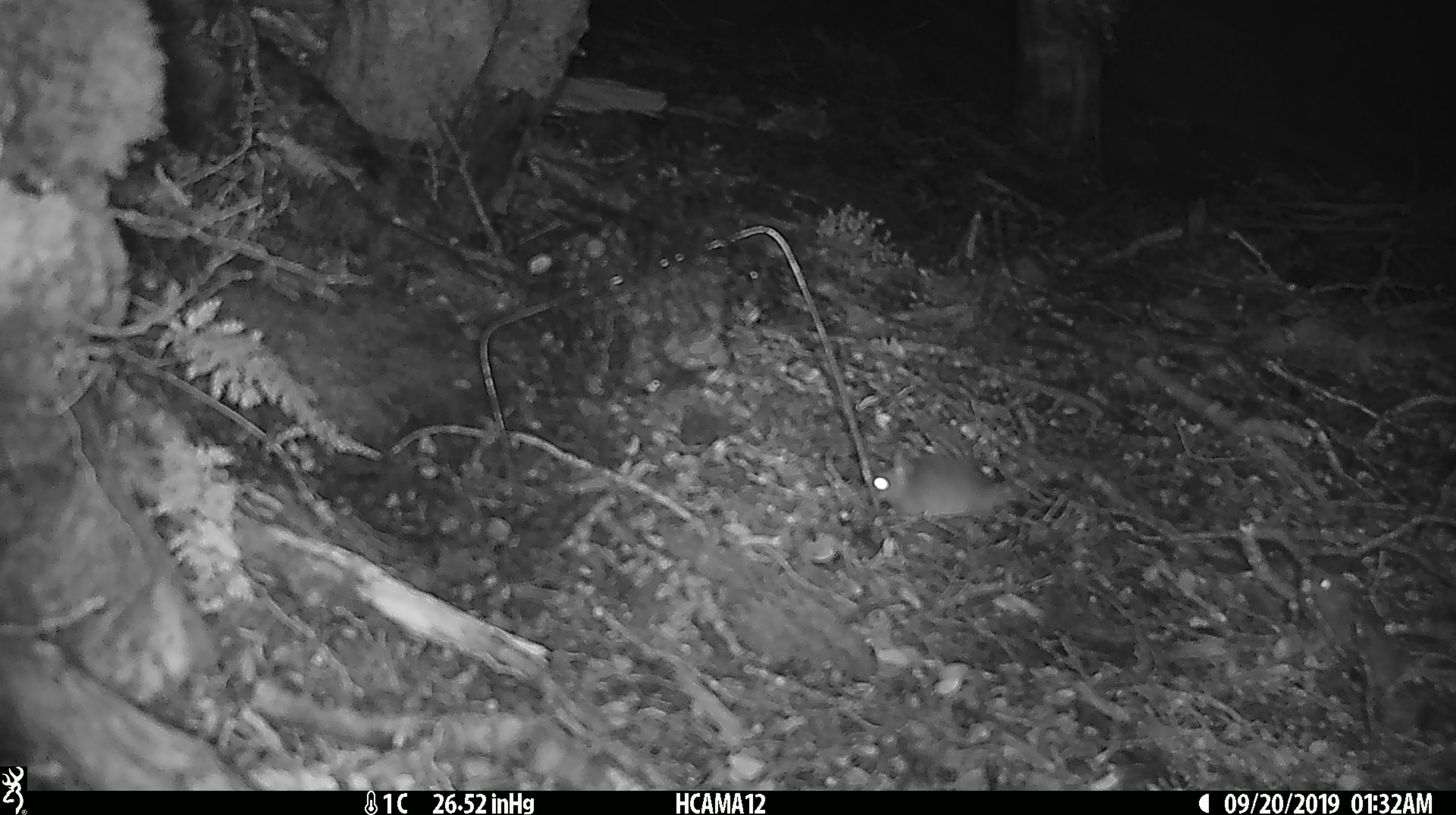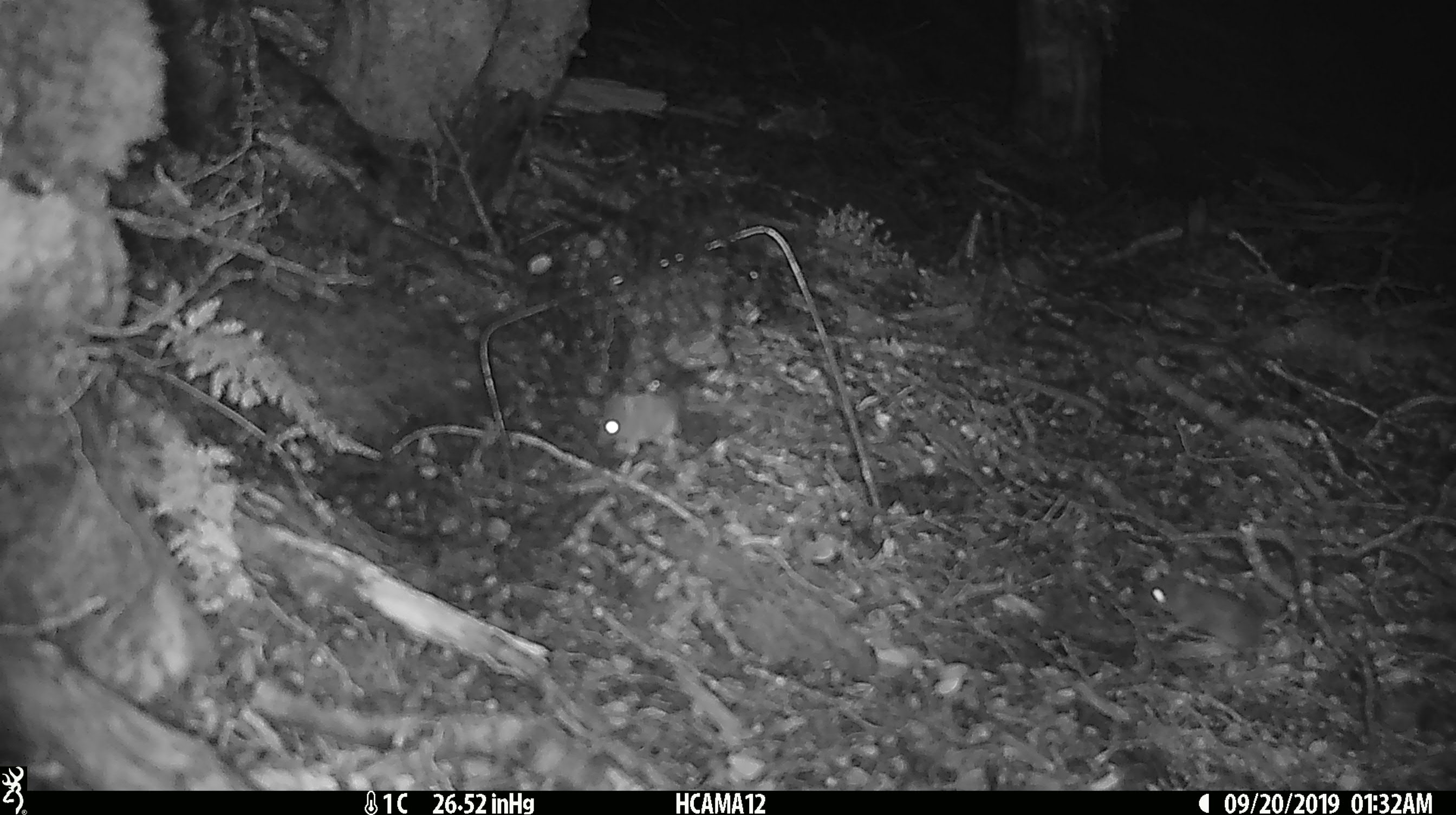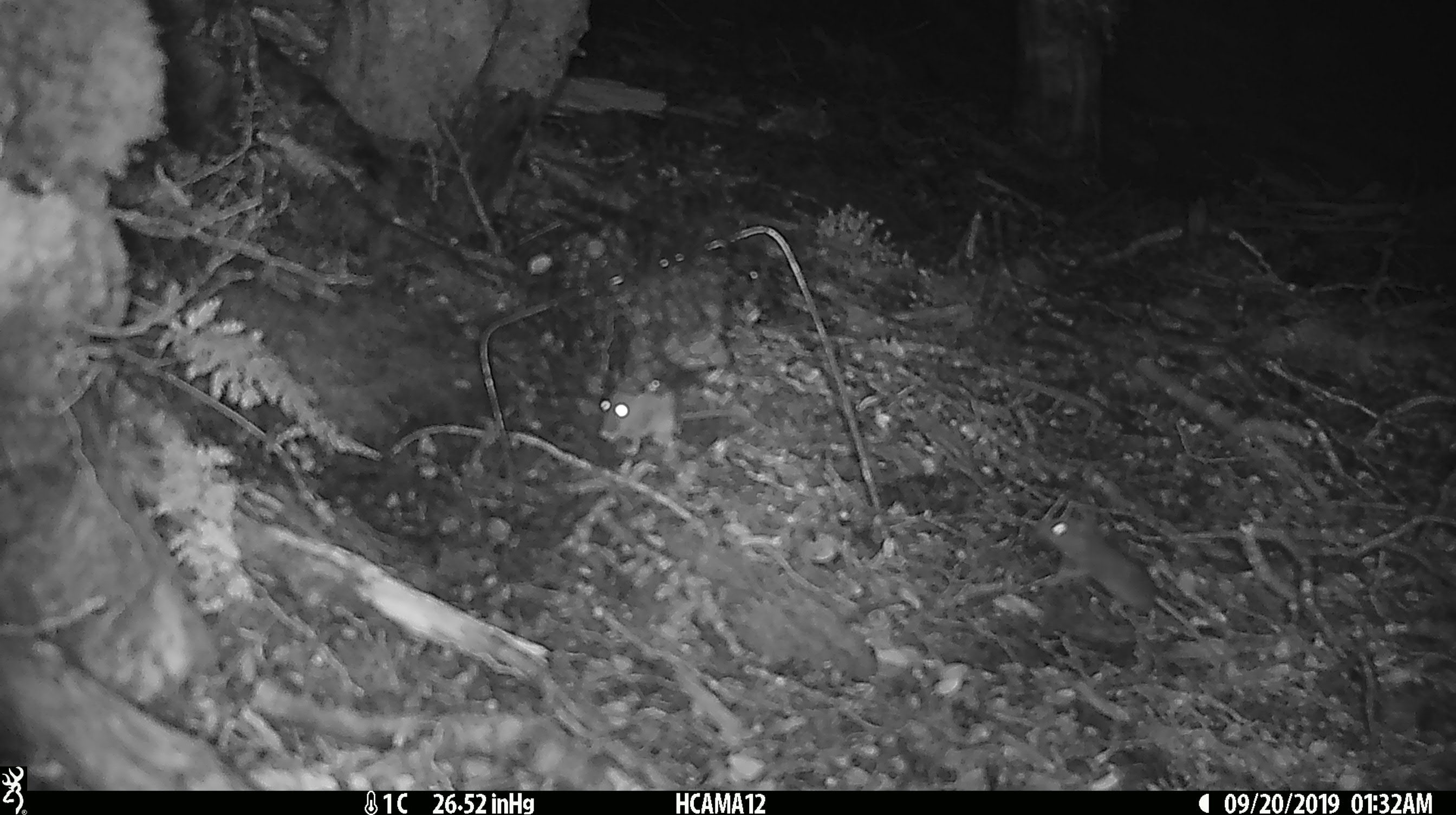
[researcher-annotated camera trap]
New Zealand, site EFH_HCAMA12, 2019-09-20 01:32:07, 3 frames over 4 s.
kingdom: Animalia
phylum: Chordata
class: Mammalia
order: Rodentia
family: Muridae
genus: Mus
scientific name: Mus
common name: mouse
Mouse (Mus).